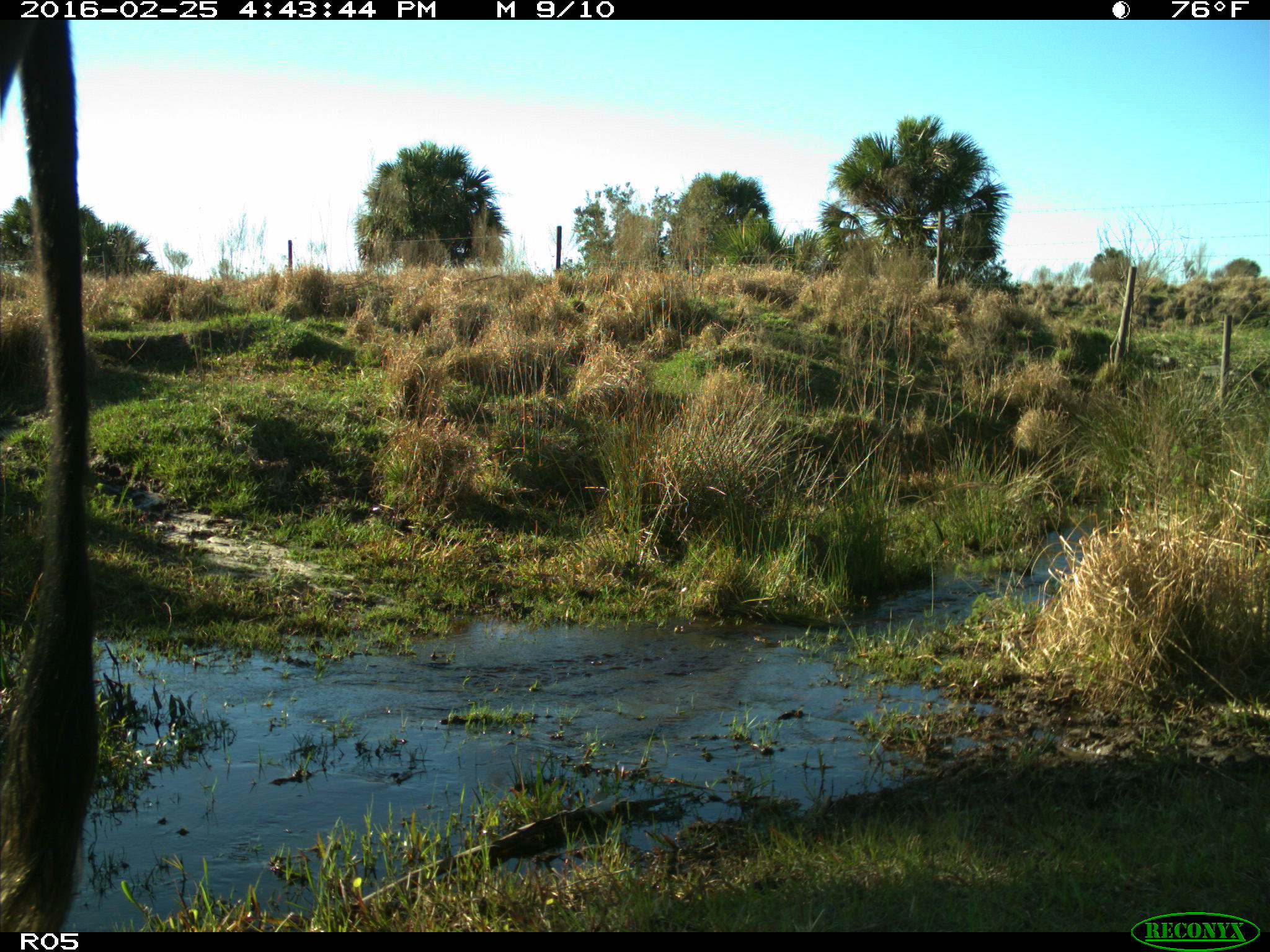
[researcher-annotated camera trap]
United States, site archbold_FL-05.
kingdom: Animalia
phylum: Chordata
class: Mammalia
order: Artiodactyla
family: Bovidae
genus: Bos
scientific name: Bos taurus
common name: domestic cow